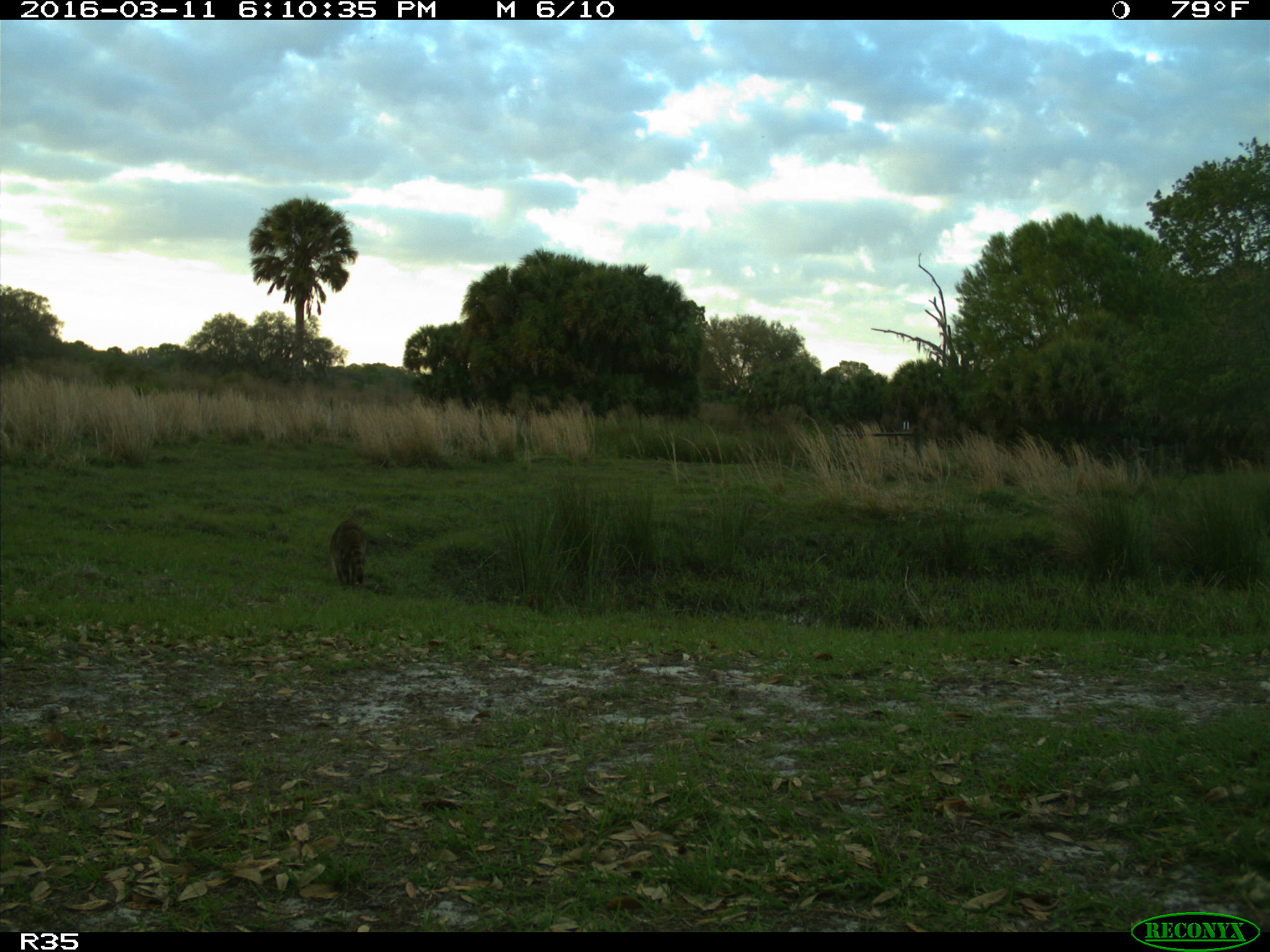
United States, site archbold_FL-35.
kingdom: Animalia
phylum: Chordata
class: Mammalia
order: Carnivora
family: Procyonidae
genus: Procyon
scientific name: Procyon lotor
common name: common raccoon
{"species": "Procyon lotor (common raccoon)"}